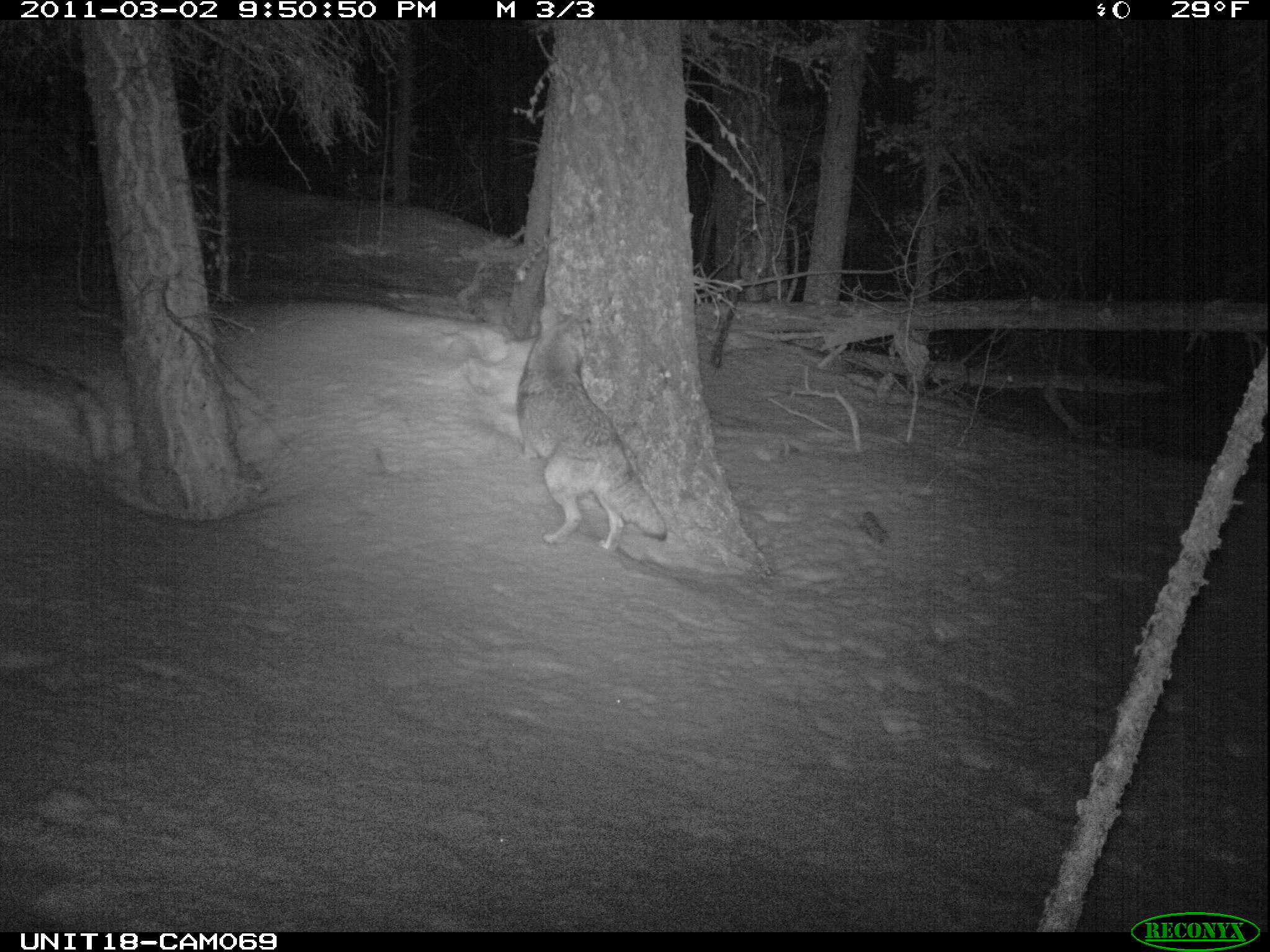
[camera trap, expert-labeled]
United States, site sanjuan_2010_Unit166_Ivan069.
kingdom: Animalia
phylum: Chordata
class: Mammalia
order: Carnivora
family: Canidae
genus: Canis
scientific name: Canis latrans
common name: coyote